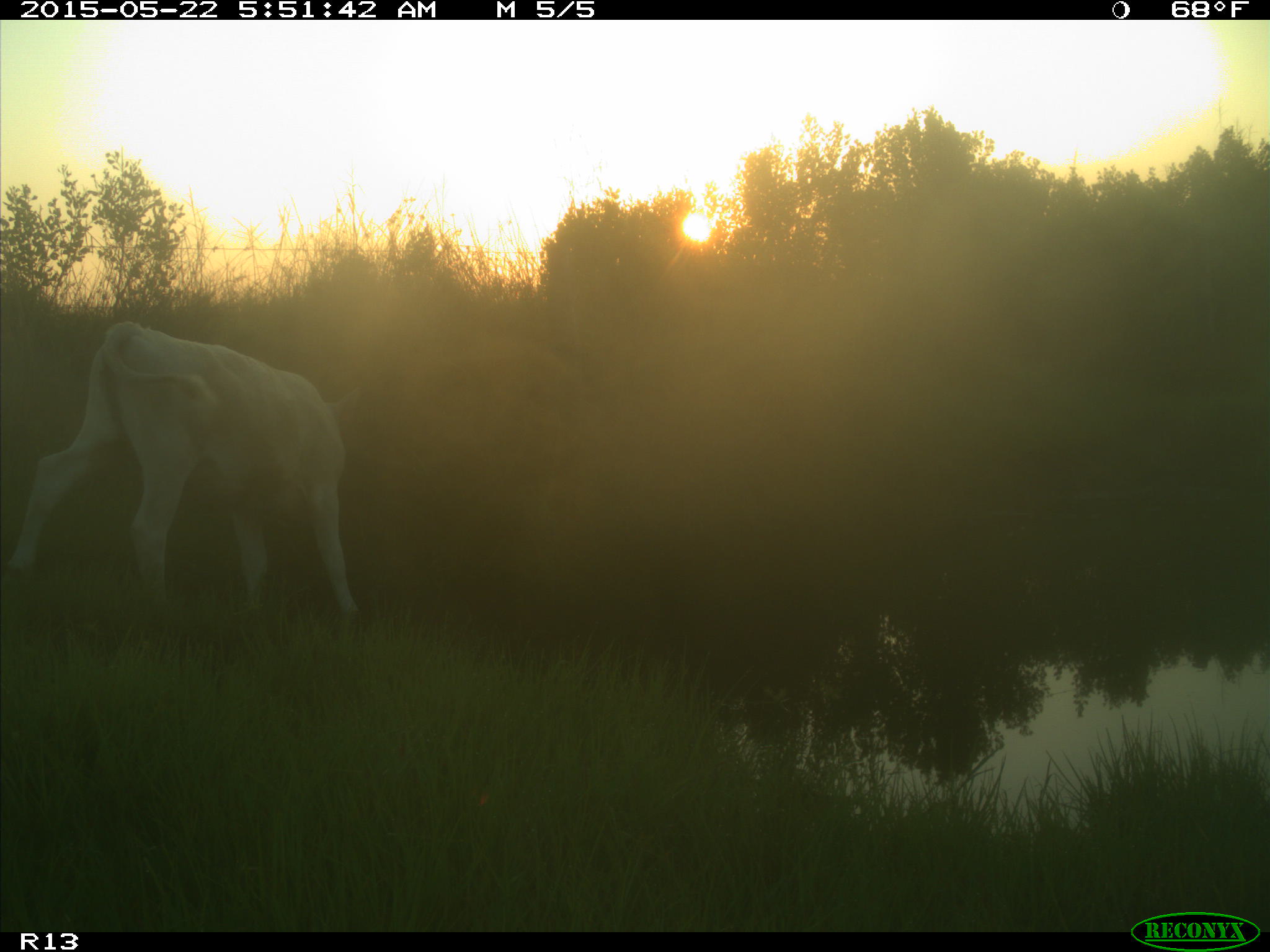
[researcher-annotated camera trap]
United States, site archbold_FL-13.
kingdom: Animalia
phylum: Chordata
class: Mammalia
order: Artiodactyla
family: Bovidae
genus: Bos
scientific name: Bos taurus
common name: domestic cow